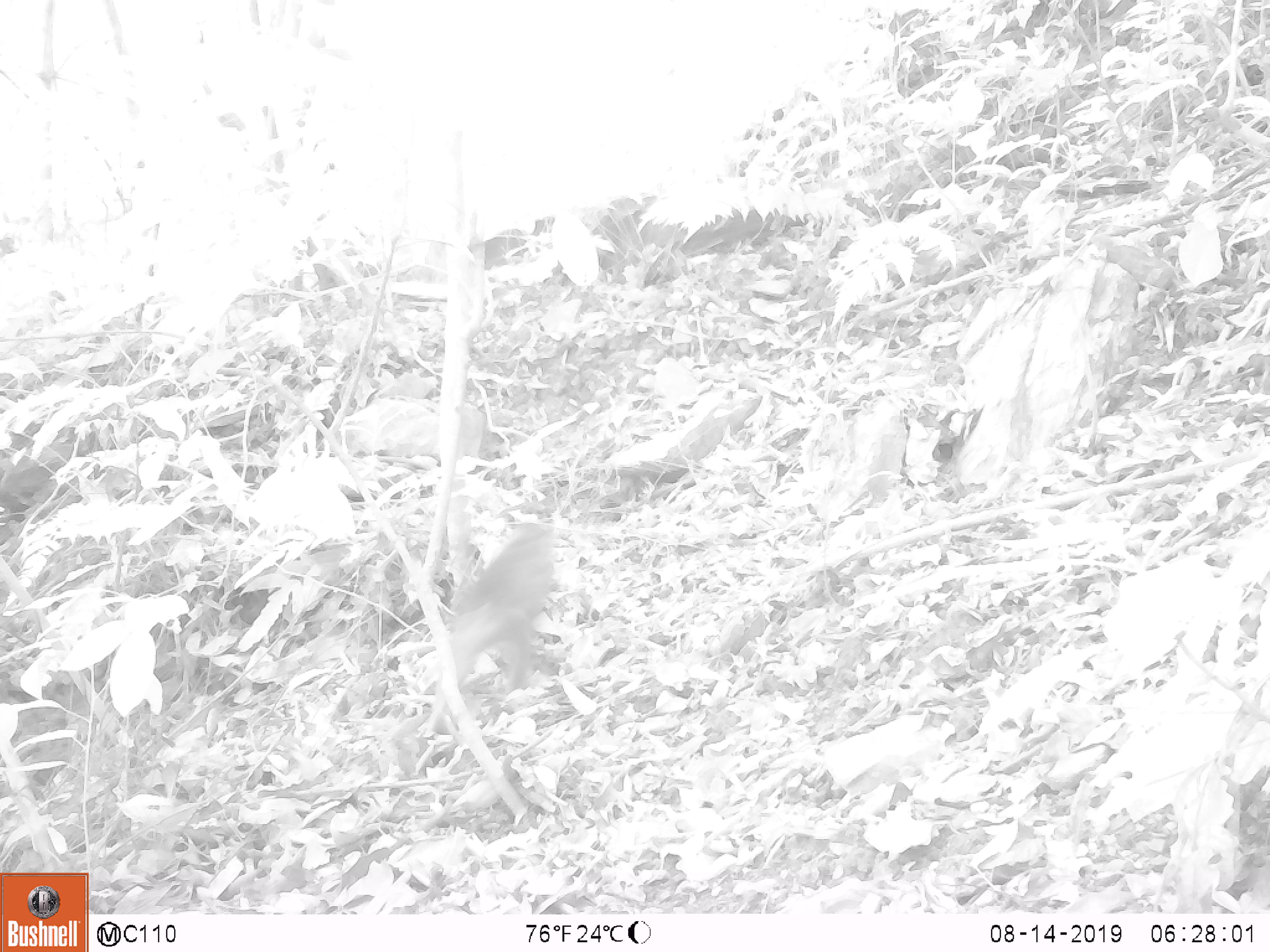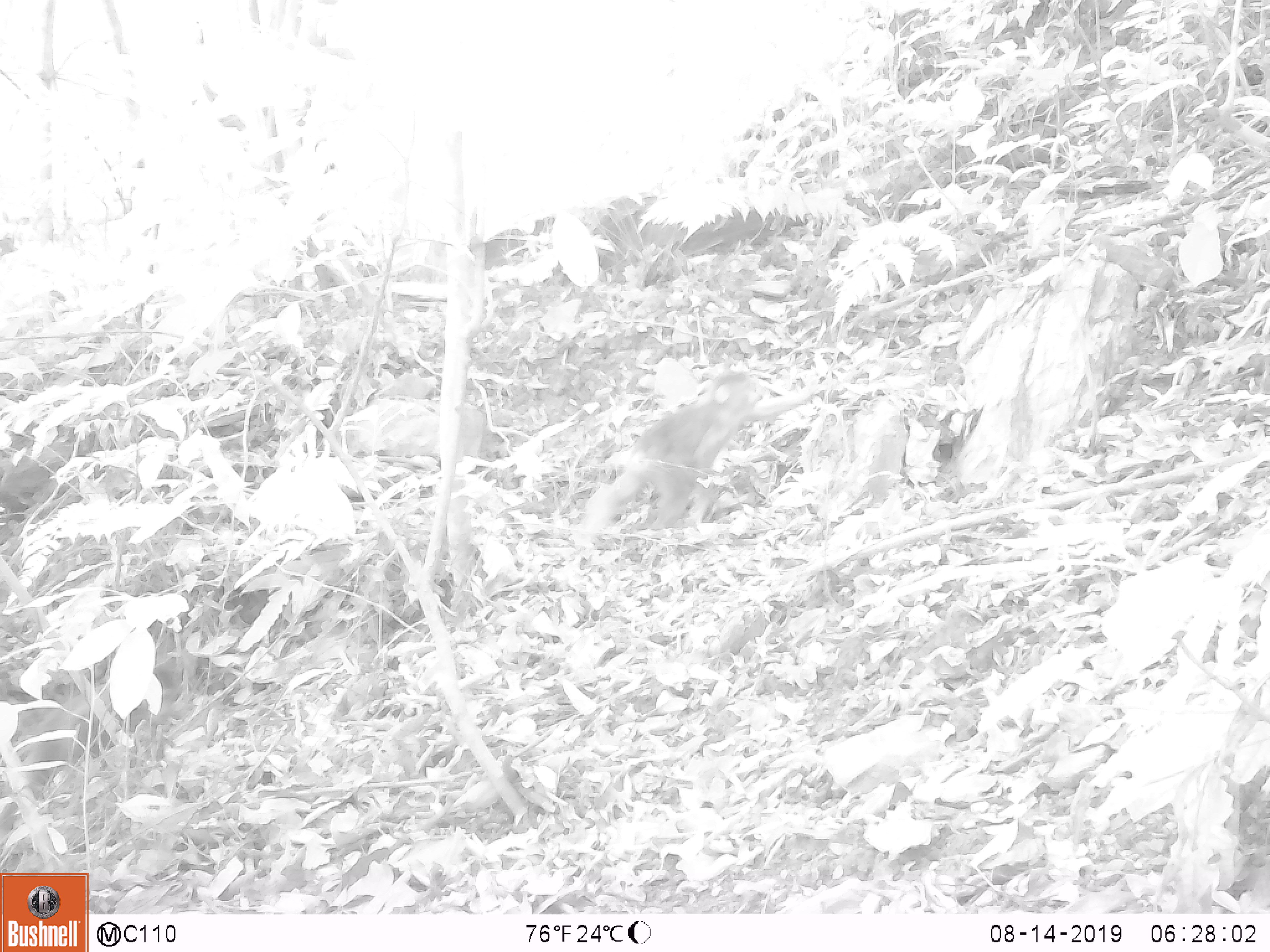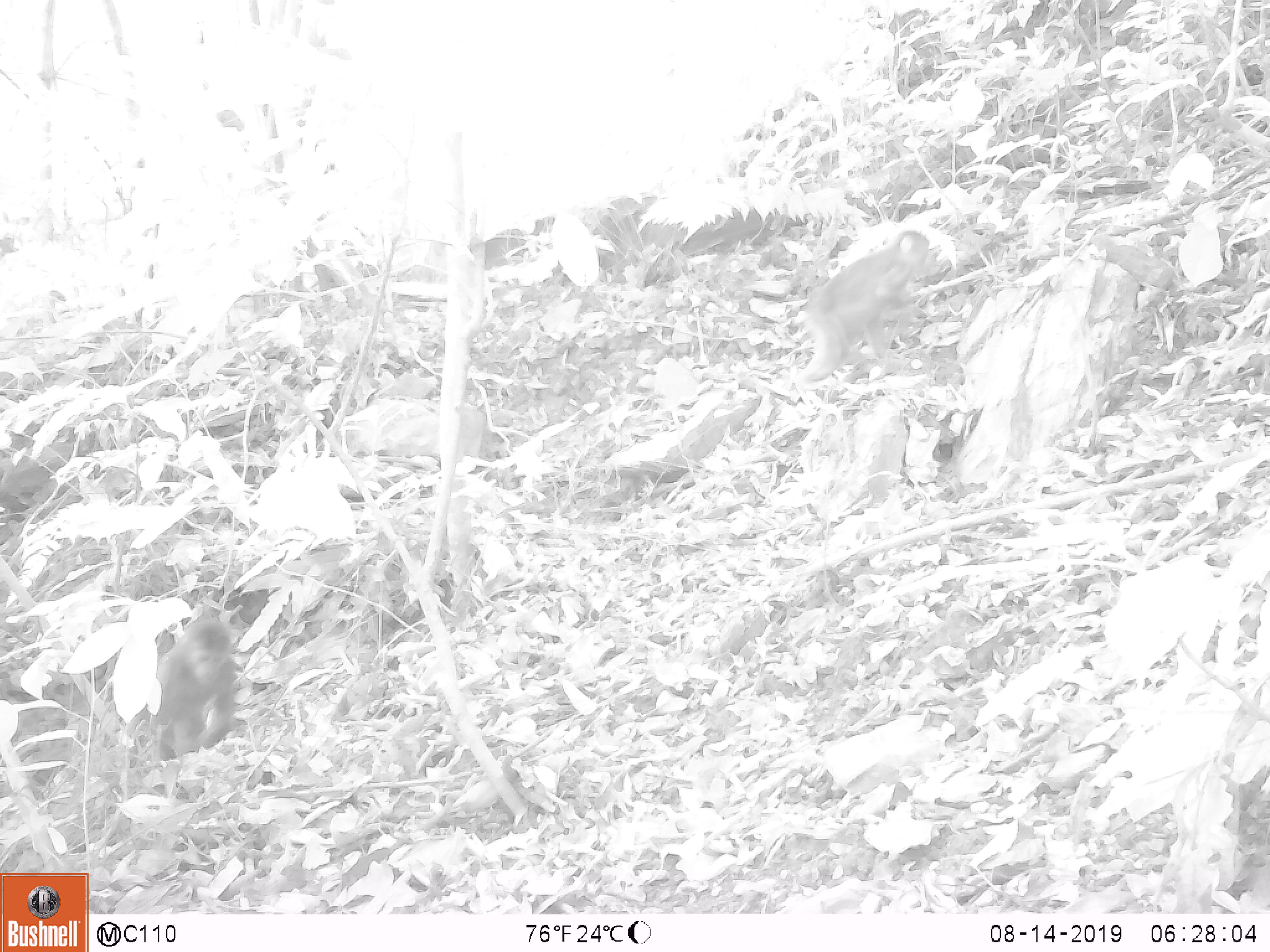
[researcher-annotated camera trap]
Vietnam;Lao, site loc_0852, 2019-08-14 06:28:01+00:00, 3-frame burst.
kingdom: Animalia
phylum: Chordata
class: Mammalia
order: Primates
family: Cercopithecidae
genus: Macaca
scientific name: Macaca arctoides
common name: stump-tailed macaque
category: stump tailed macaque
Stump tailed macaque (stump-tailed macaque) (Macaca arctoides). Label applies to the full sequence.